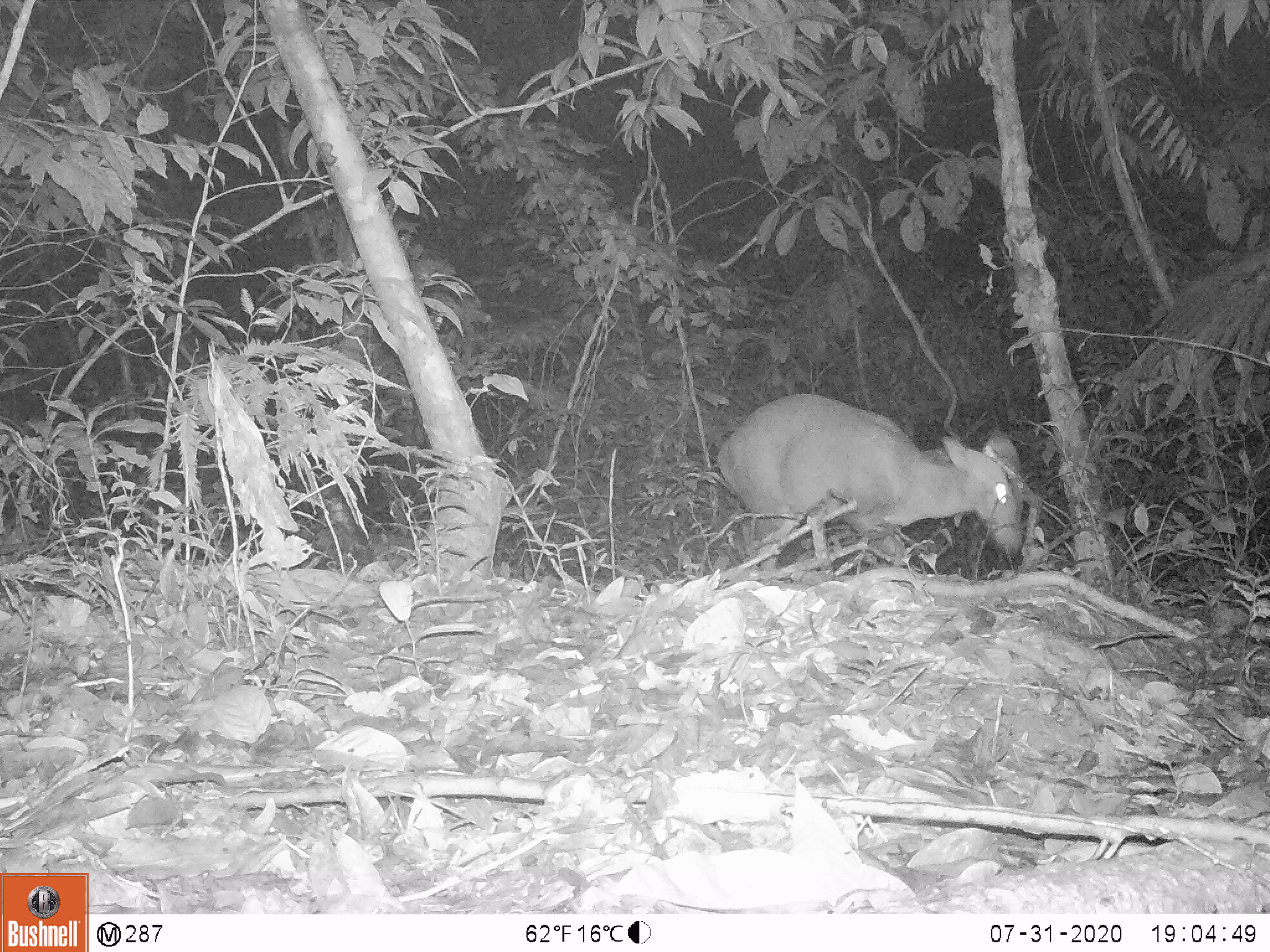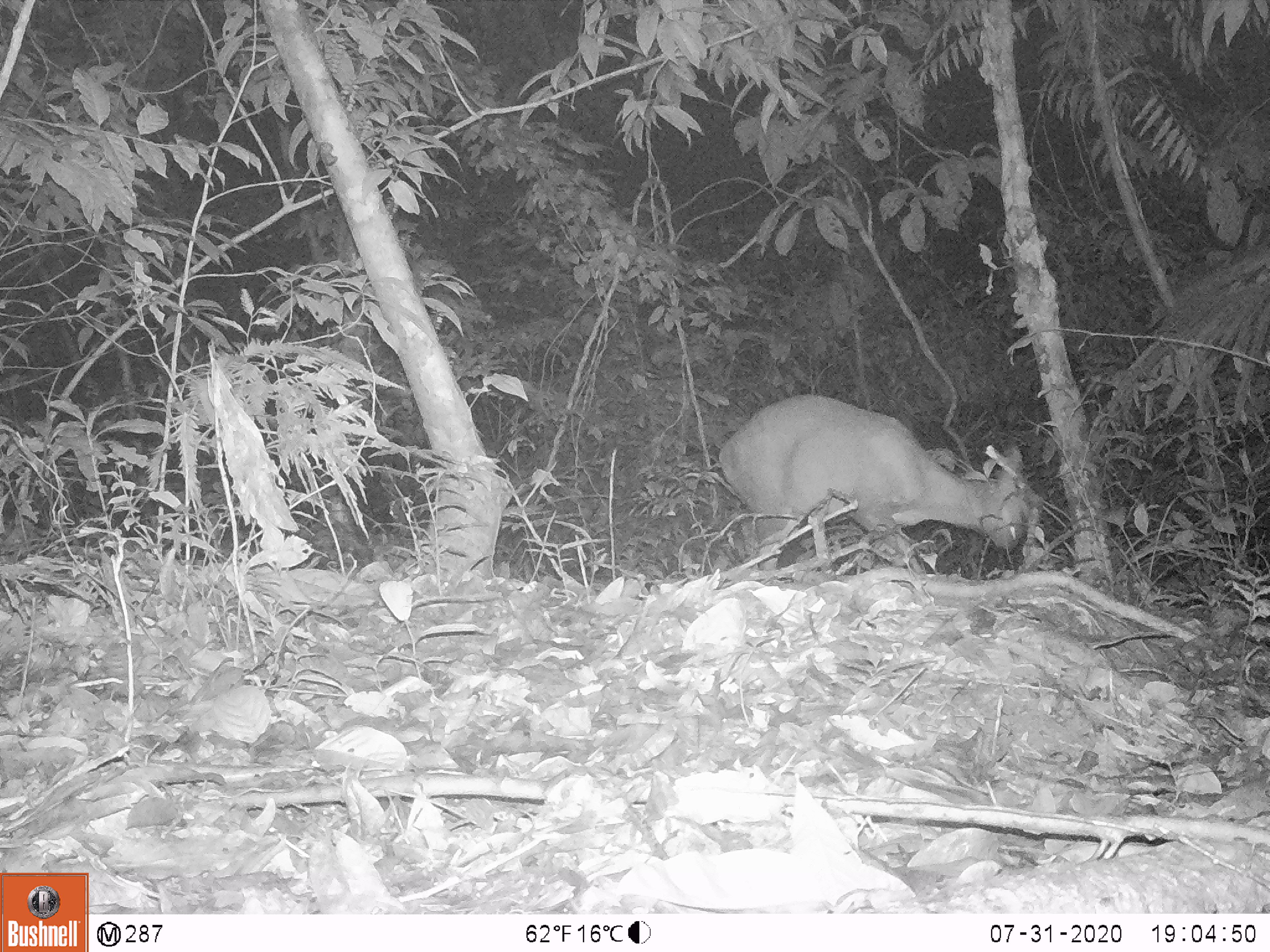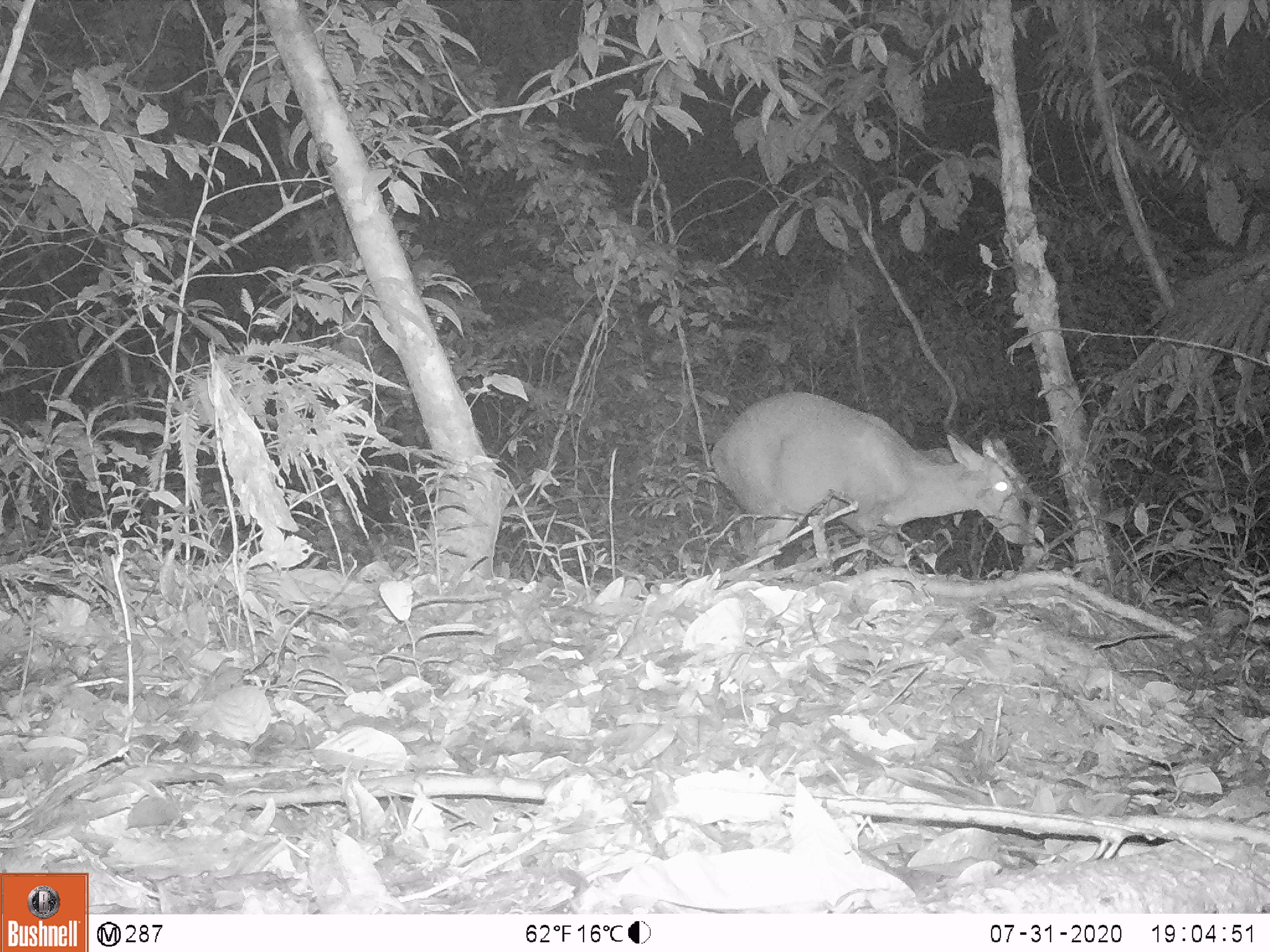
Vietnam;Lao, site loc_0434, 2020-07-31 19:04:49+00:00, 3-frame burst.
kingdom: Animalia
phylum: Chordata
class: Mammalia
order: Artiodactyla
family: Cervidae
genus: Muntiacus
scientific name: Muntiacus rooseveltorum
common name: roosevelt's muntjac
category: roosevelts muntjac group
Roosevelts muntjac group (roosevelt's muntjac) (Muntiacus rooseveltorum). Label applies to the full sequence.